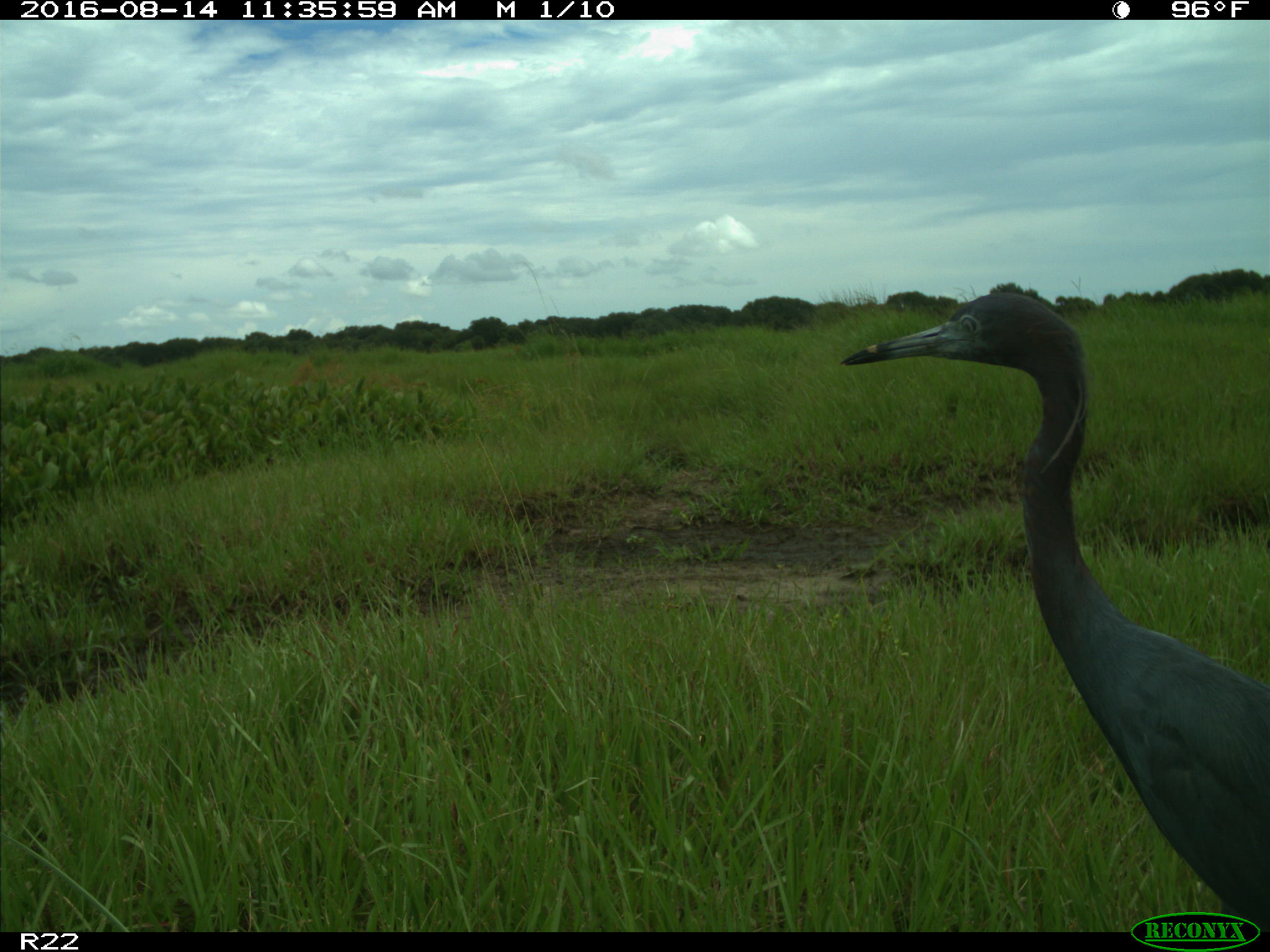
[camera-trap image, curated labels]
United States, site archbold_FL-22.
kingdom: Animalia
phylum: Chordata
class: Aves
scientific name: Aves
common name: birds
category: unidentified bird